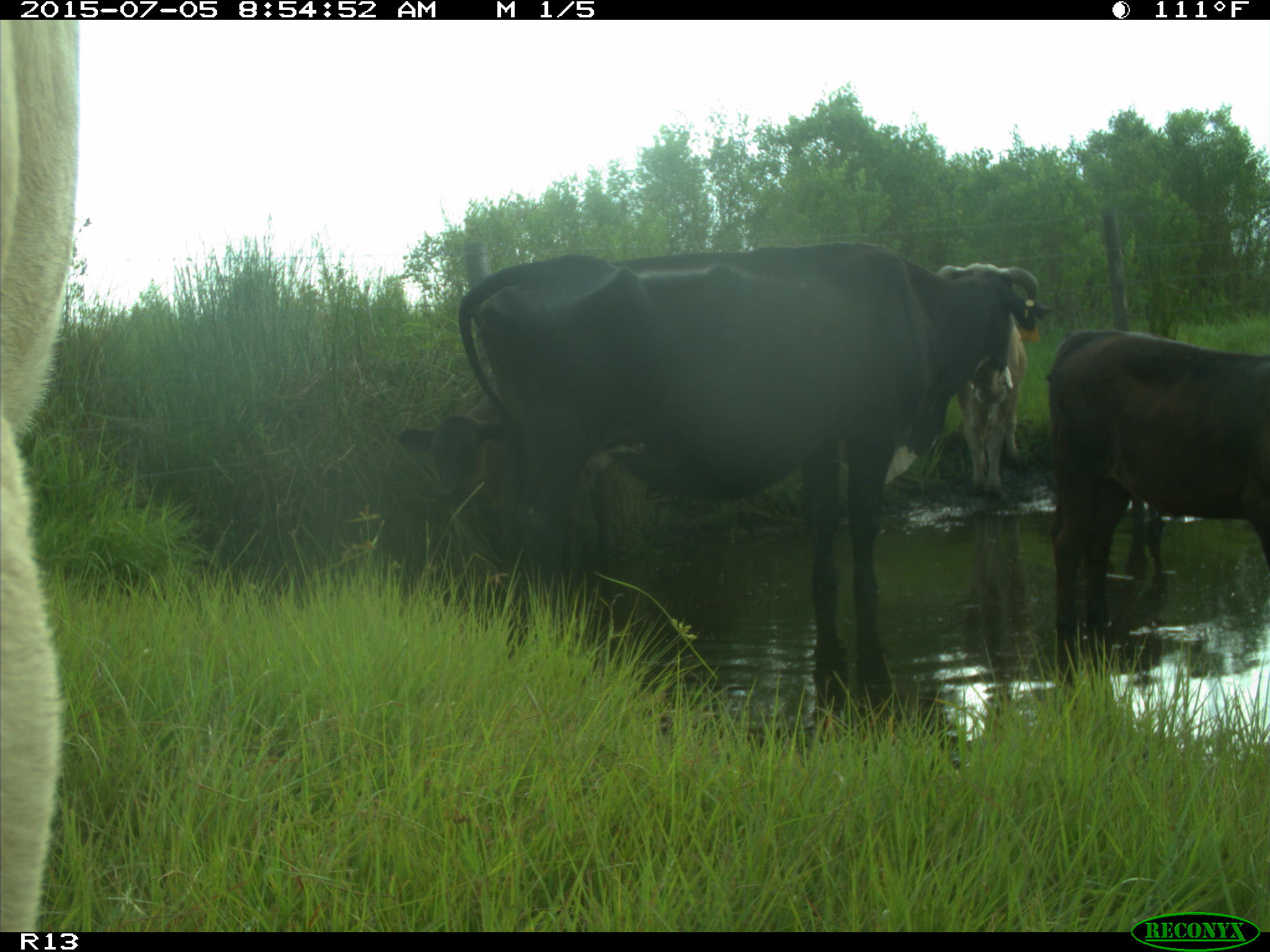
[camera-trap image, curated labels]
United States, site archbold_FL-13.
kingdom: Animalia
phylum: Chordata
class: Mammalia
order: Artiodactyla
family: Bovidae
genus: Bos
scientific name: Bos taurus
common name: domestic cow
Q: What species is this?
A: Bos taurus (domestic cow).